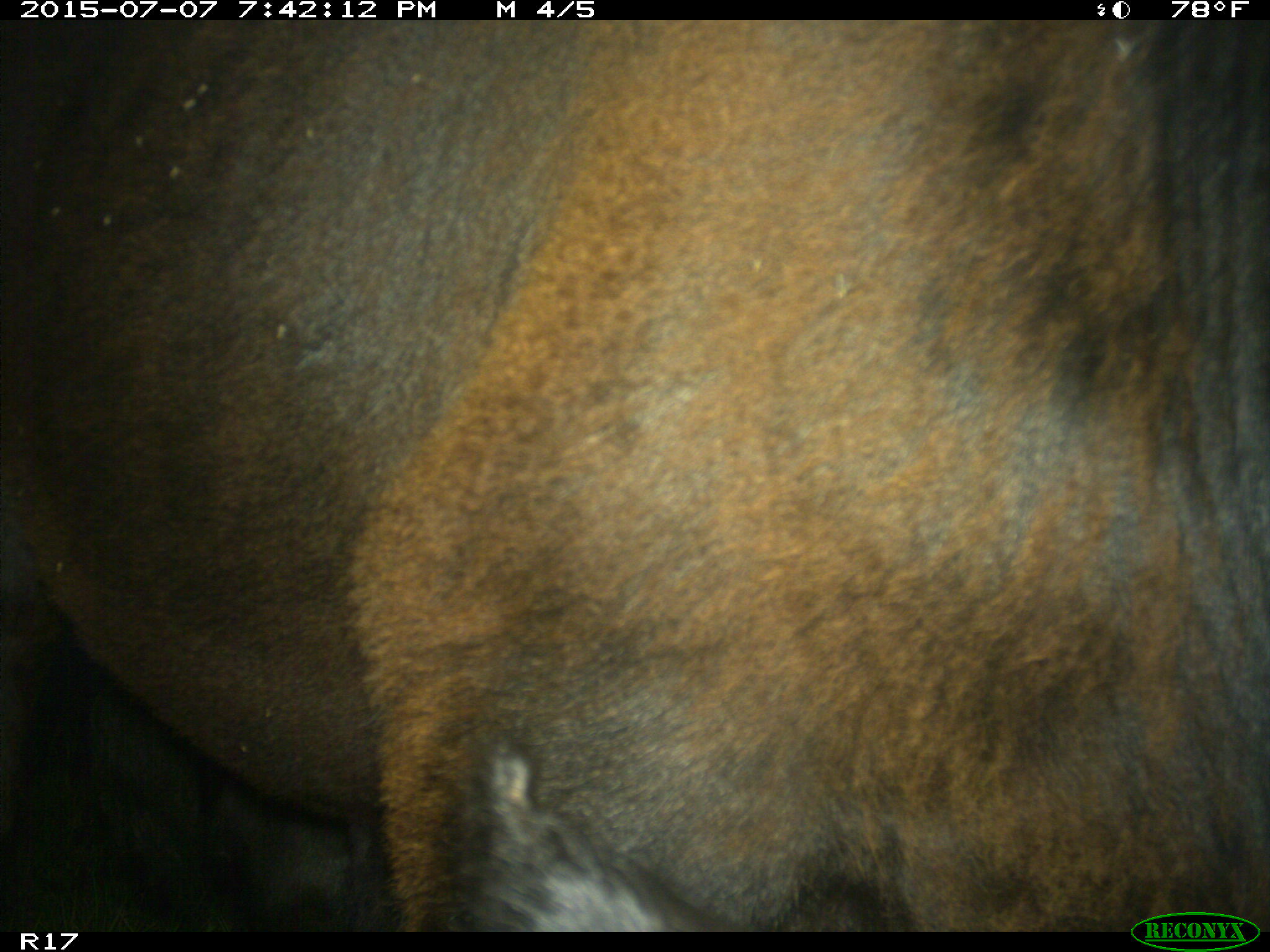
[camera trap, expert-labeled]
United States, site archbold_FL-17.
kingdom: Animalia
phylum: Chordata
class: Mammalia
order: Artiodactyla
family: Bovidae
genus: Bos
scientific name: Bos taurus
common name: domestic cow